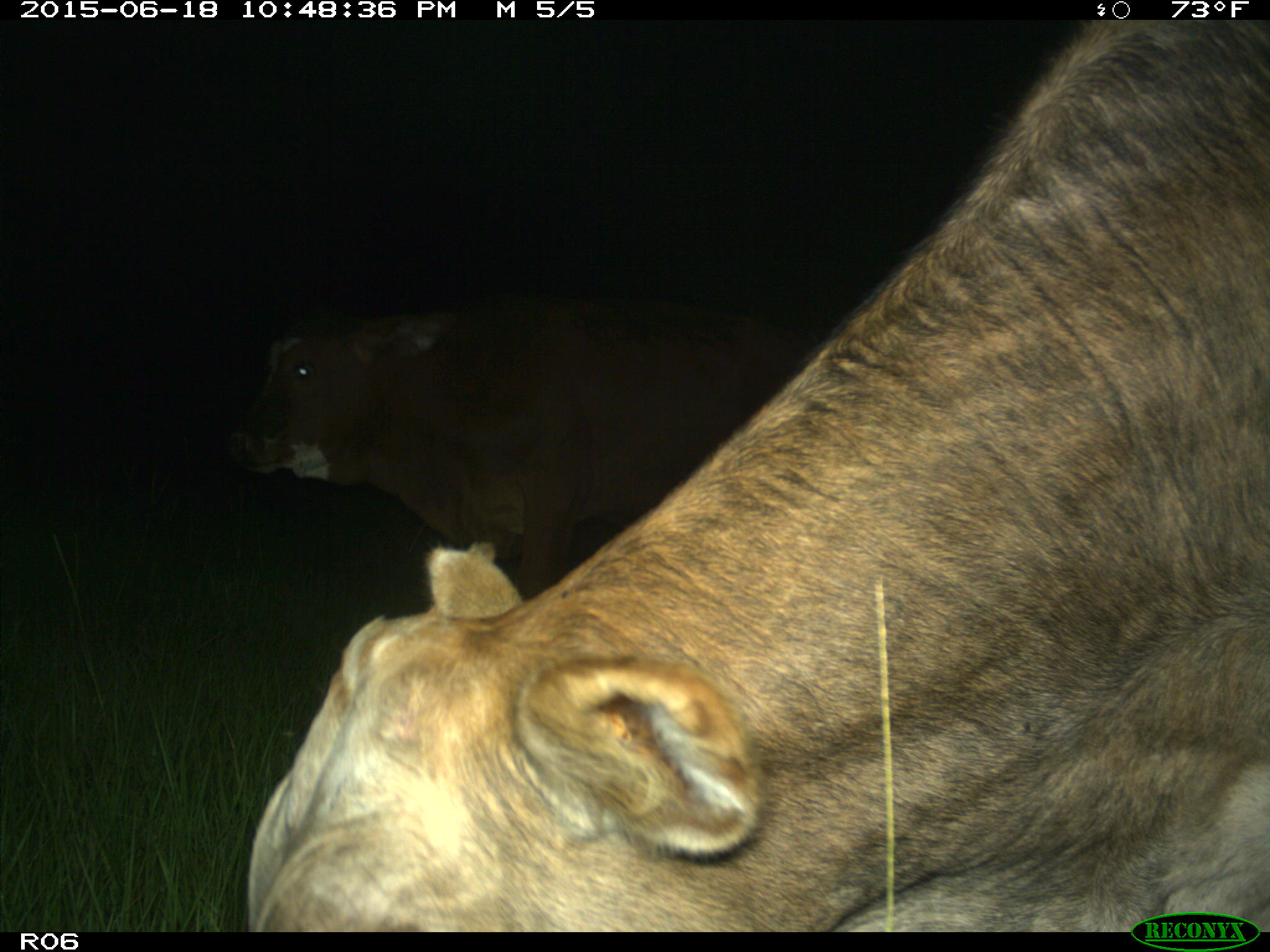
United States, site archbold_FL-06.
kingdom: Animalia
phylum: Chordata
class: Mammalia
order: Artiodactyla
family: Bovidae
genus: Bos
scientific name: Bos taurus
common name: domestic cow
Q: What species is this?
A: Bos taurus (domestic cow).